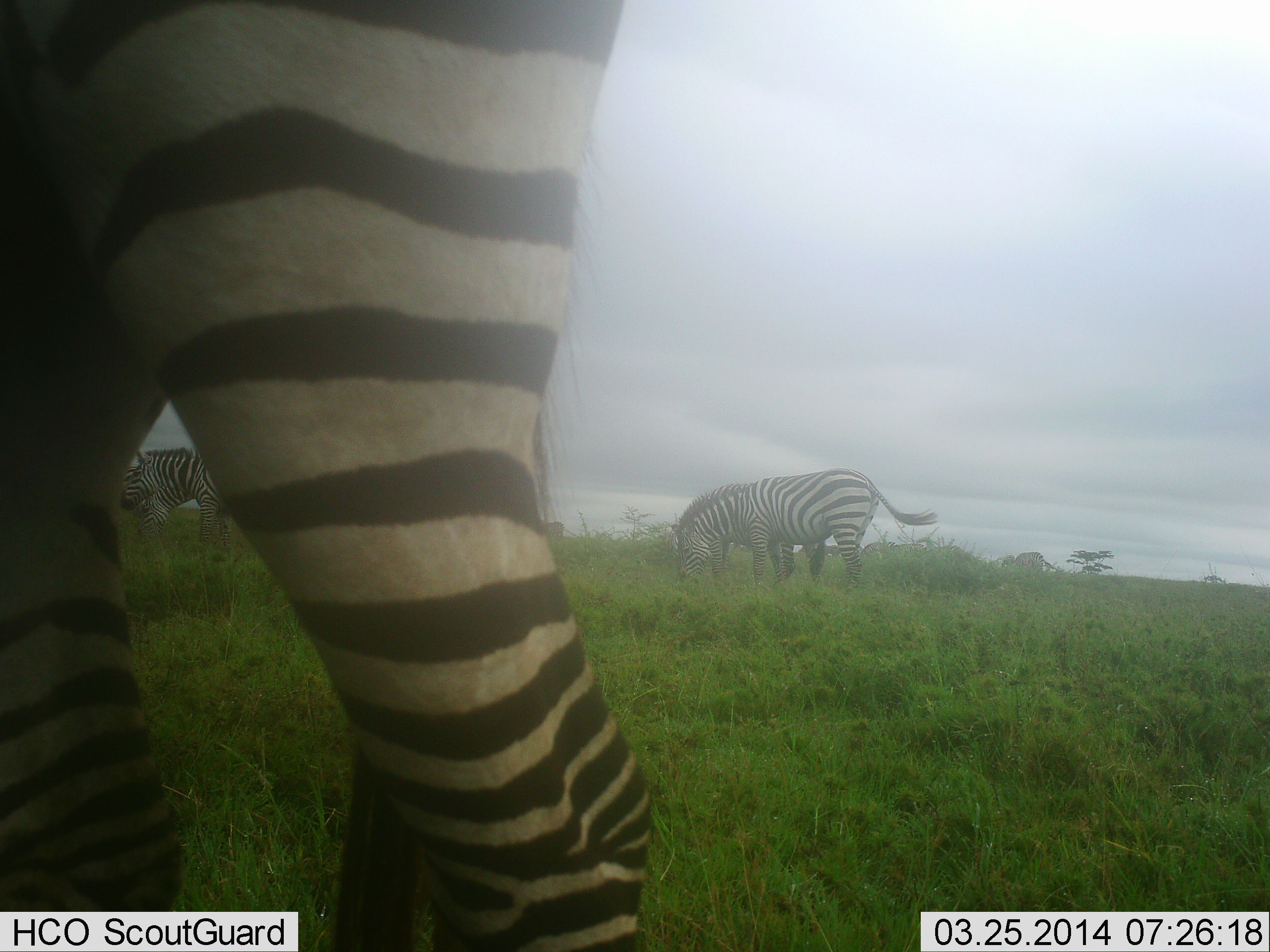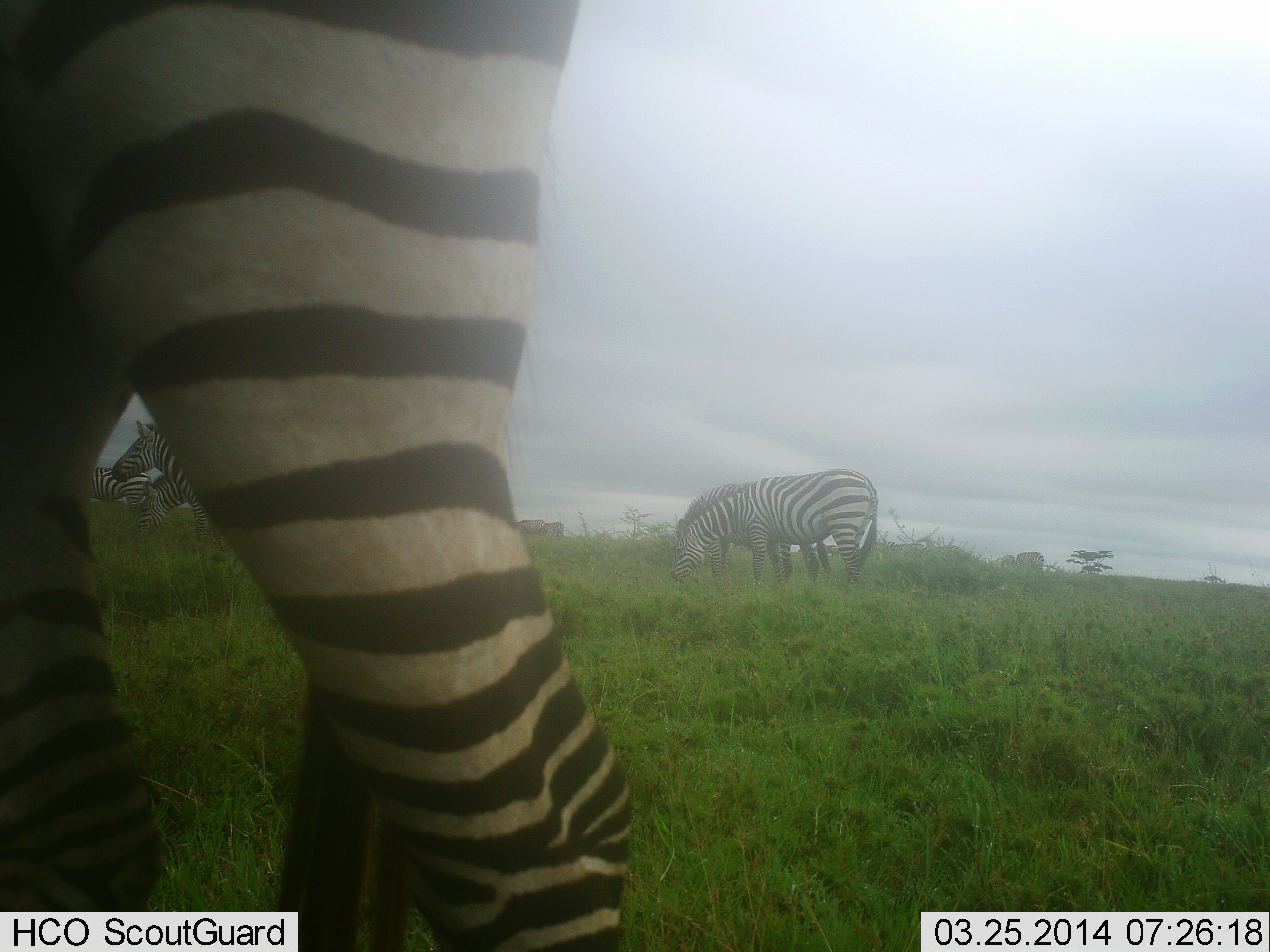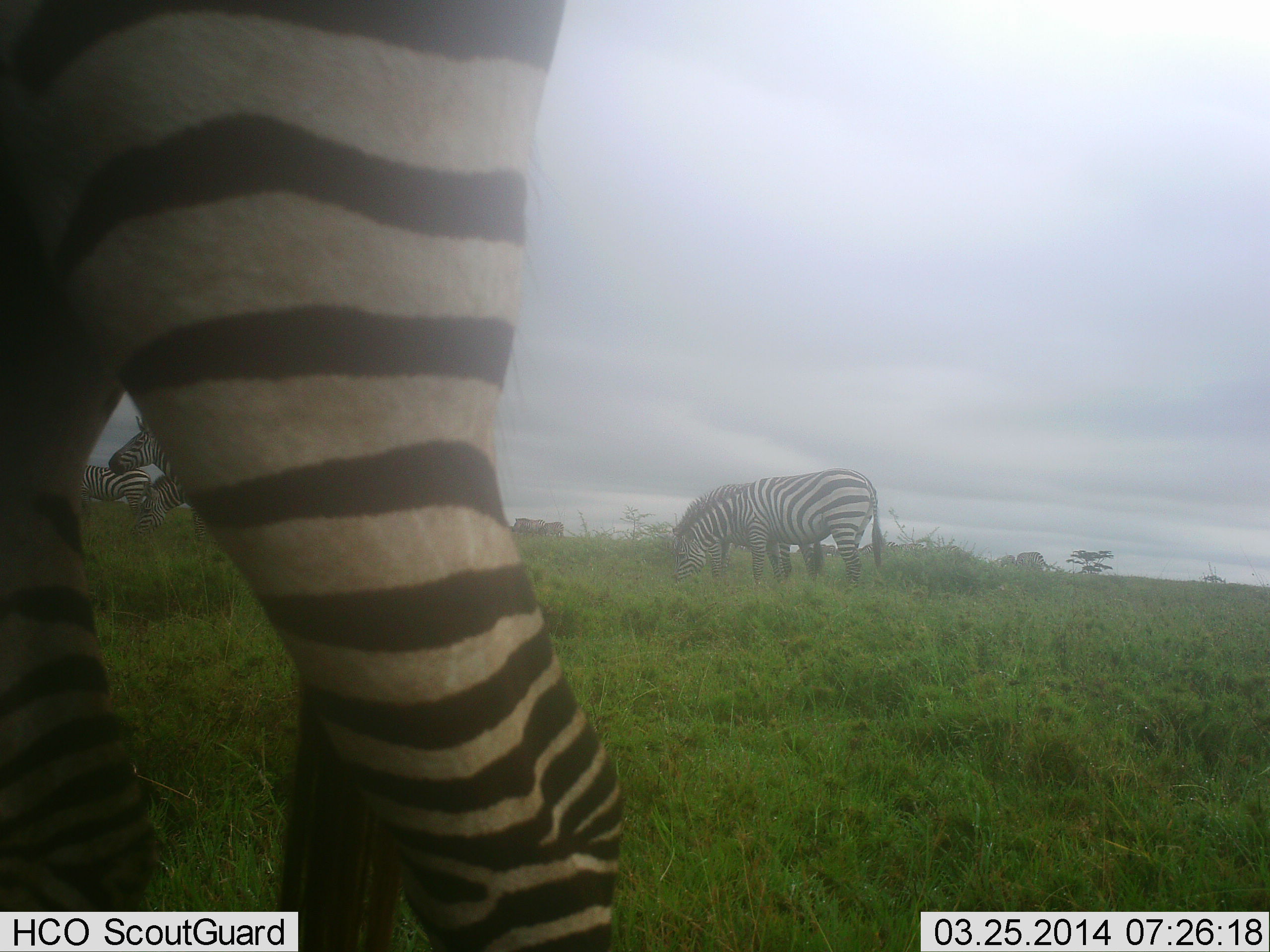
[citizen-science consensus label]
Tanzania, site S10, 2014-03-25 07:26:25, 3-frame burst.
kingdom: Animalia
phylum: Chordata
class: Mammalia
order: Perissodactyla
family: Equidae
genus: Equus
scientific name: Equus quagga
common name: plains zebra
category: zebra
Zebra (plains zebra) (Equus quagga), count 6. Behavior (volunteer vote fractions): standing 80%, resting 0%, moving 0%, interacting 0%. Young present (vote fraction): 0%. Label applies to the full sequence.